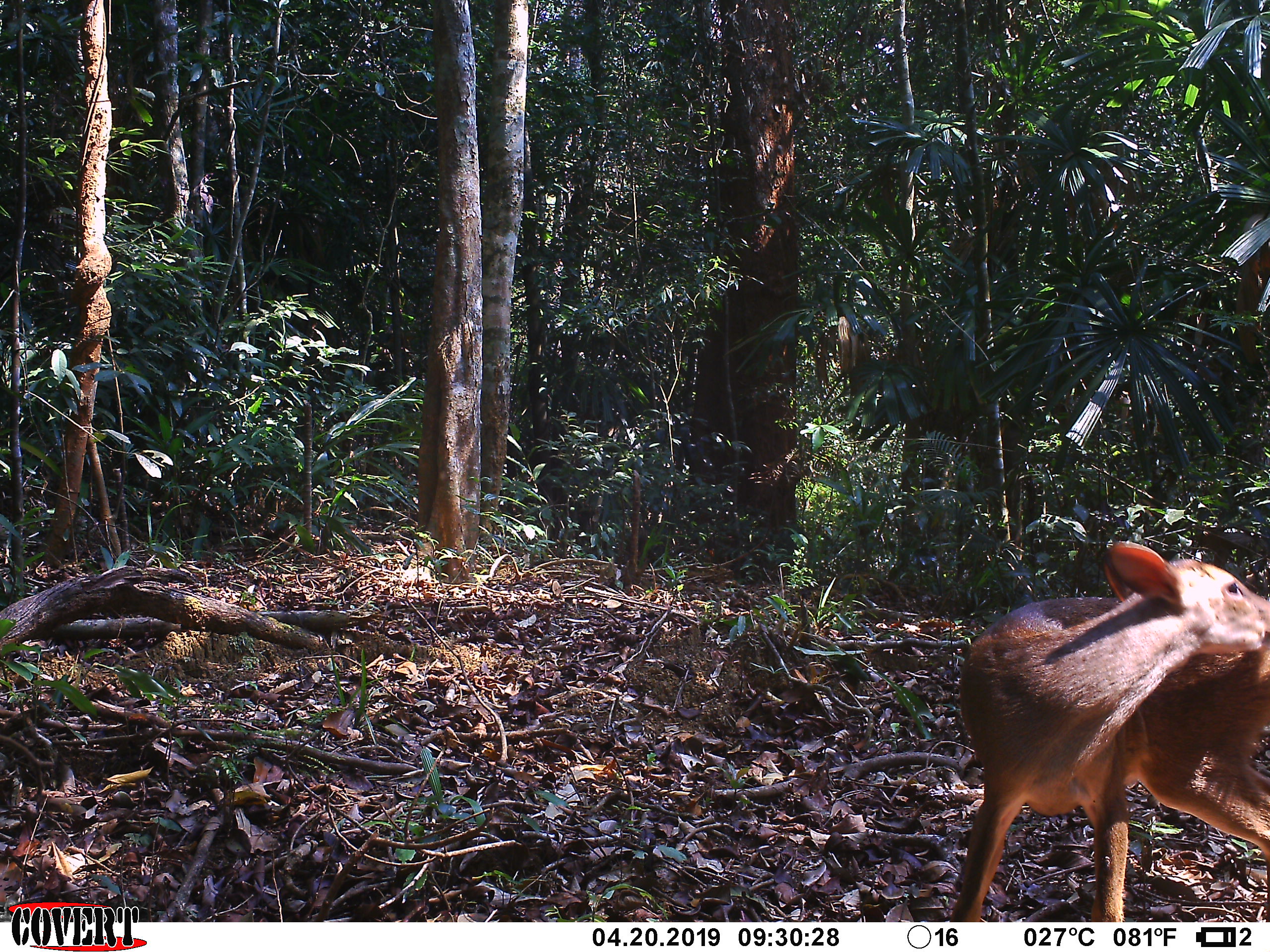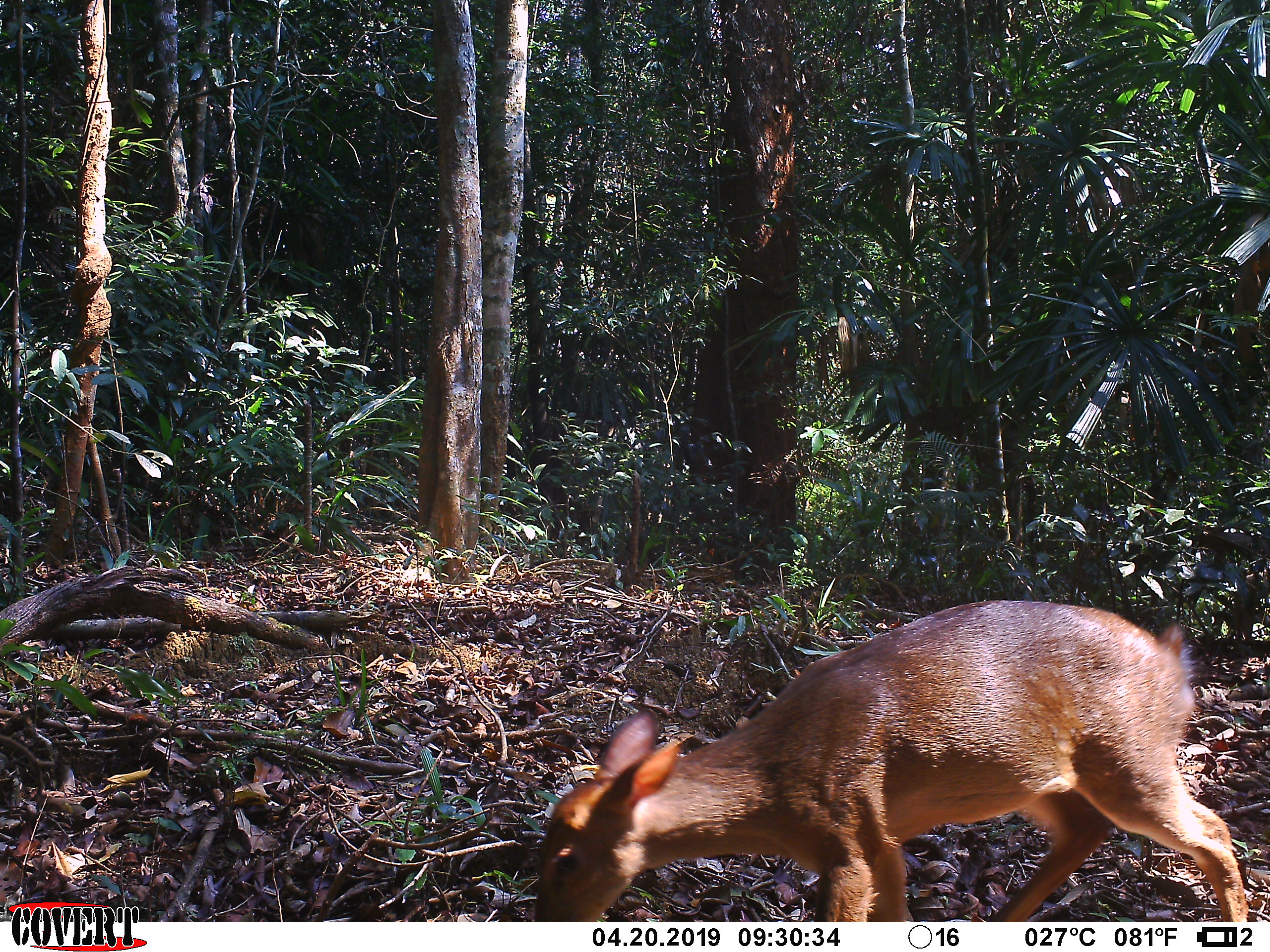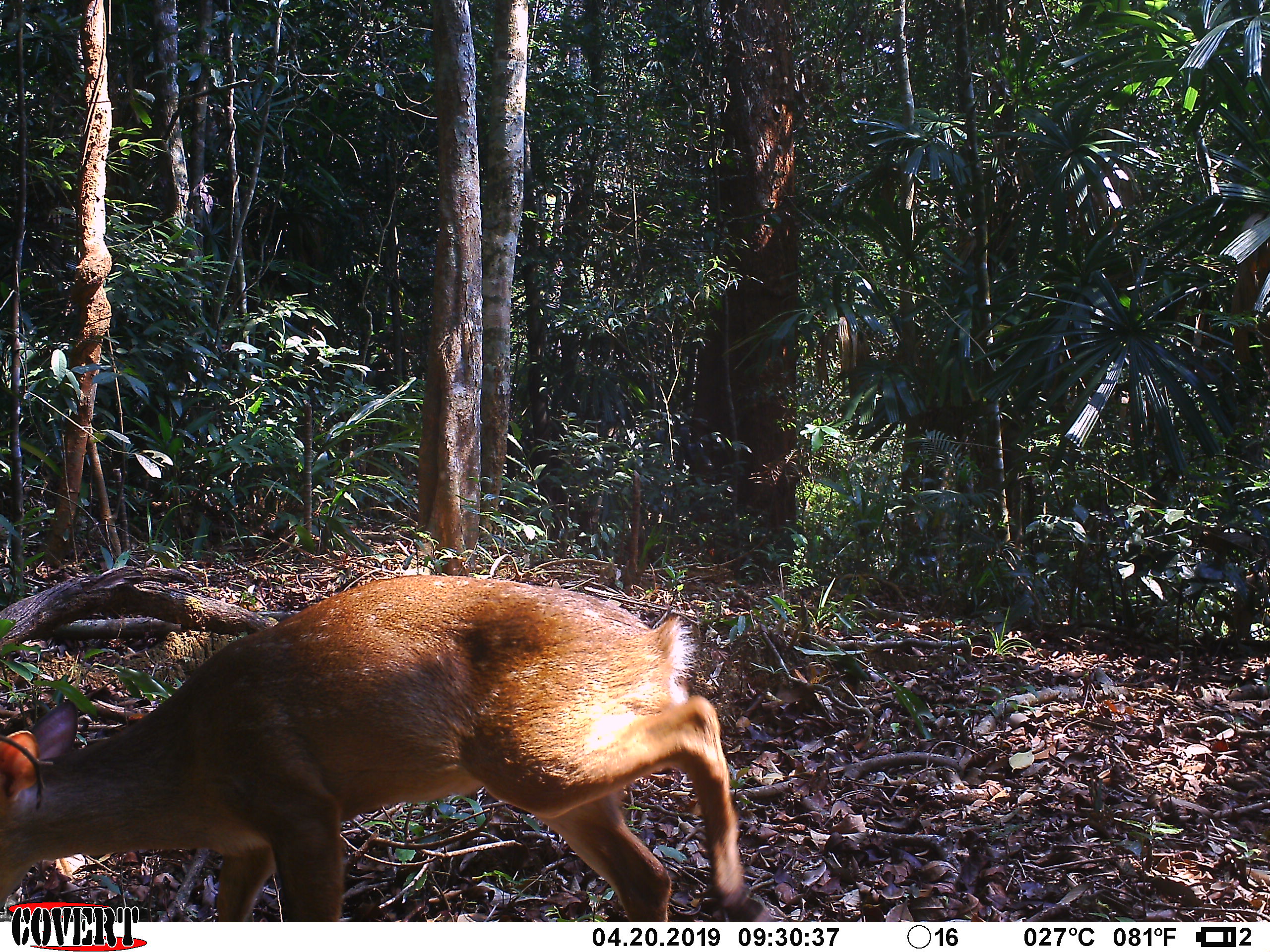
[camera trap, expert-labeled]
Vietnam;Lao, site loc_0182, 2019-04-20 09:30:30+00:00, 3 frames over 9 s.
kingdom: Animalia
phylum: Chordata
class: Mammalia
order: Artiodactyla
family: Cervidae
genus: Muntiacus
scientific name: Muntiacus vuquangensis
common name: large-antlered muntjac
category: large antlered muntjac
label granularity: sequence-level